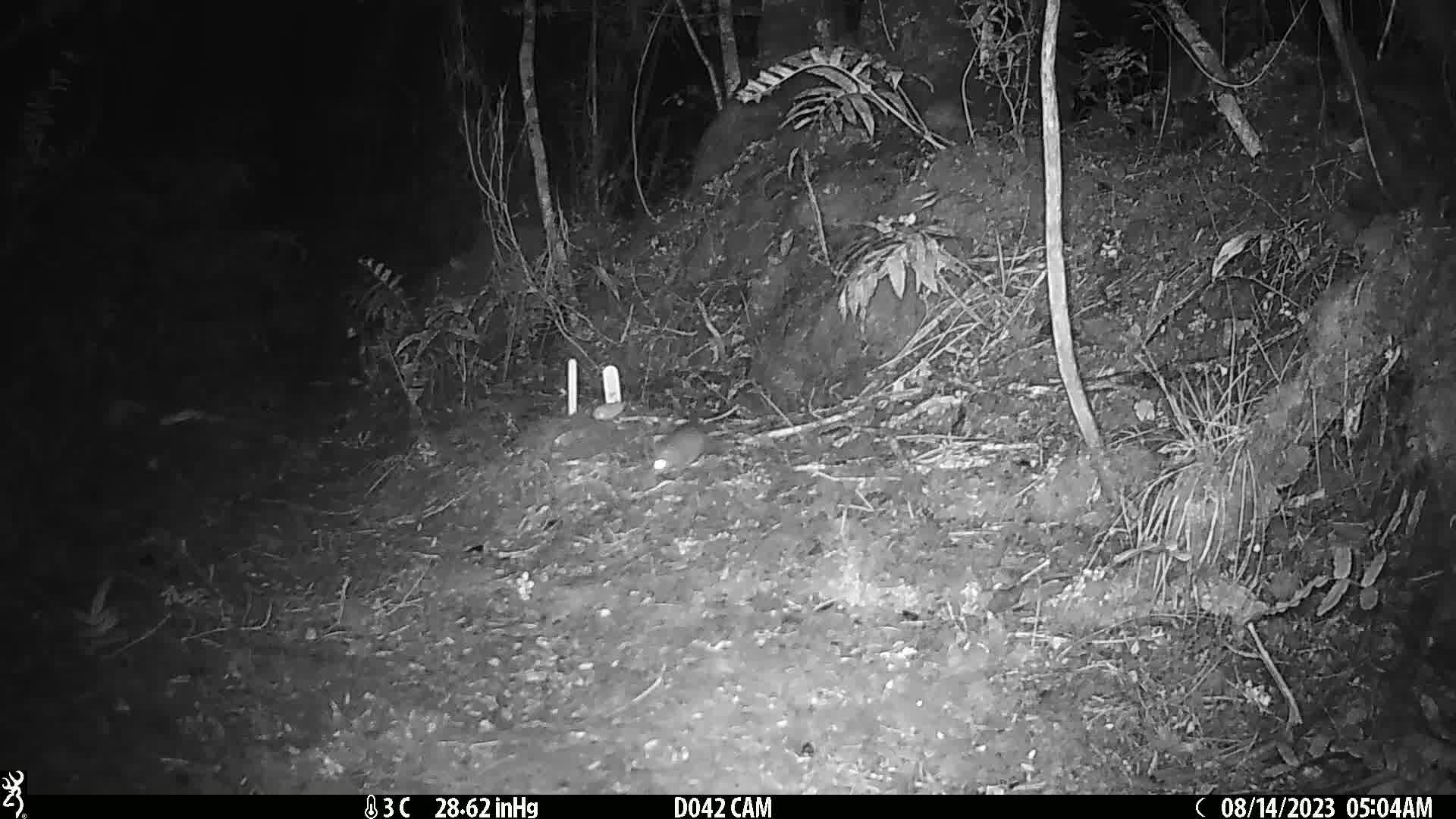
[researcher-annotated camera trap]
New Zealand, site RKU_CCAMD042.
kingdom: Animalia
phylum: Chordata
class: Mammalia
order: Rodentia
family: Muridae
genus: Rattus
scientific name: Rattus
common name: rat